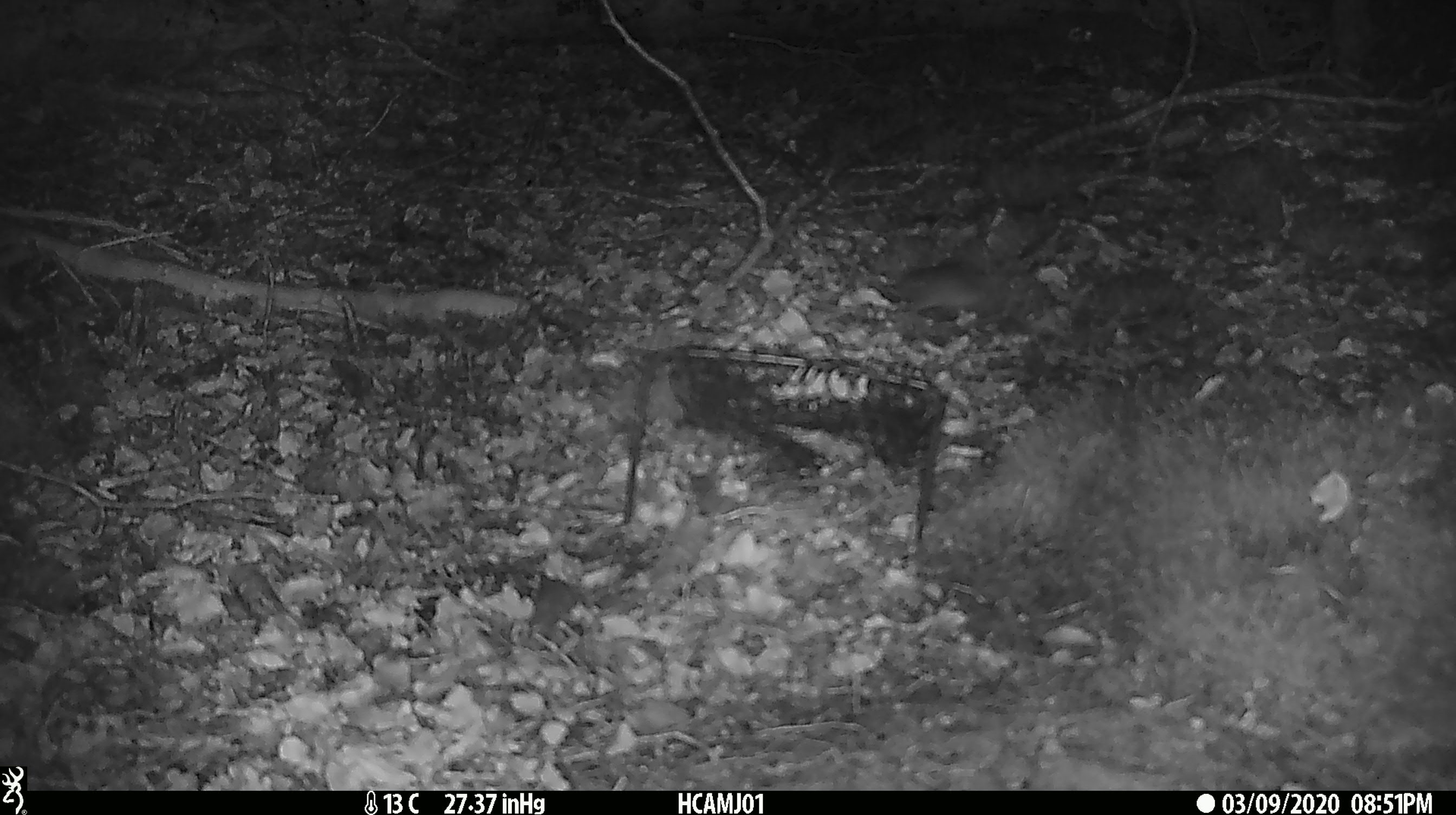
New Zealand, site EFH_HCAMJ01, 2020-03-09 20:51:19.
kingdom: Animalia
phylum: Chordata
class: Mammalia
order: Rodentia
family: Muridae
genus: Mus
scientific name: Mus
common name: mouse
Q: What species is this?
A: Mouse (Mus).